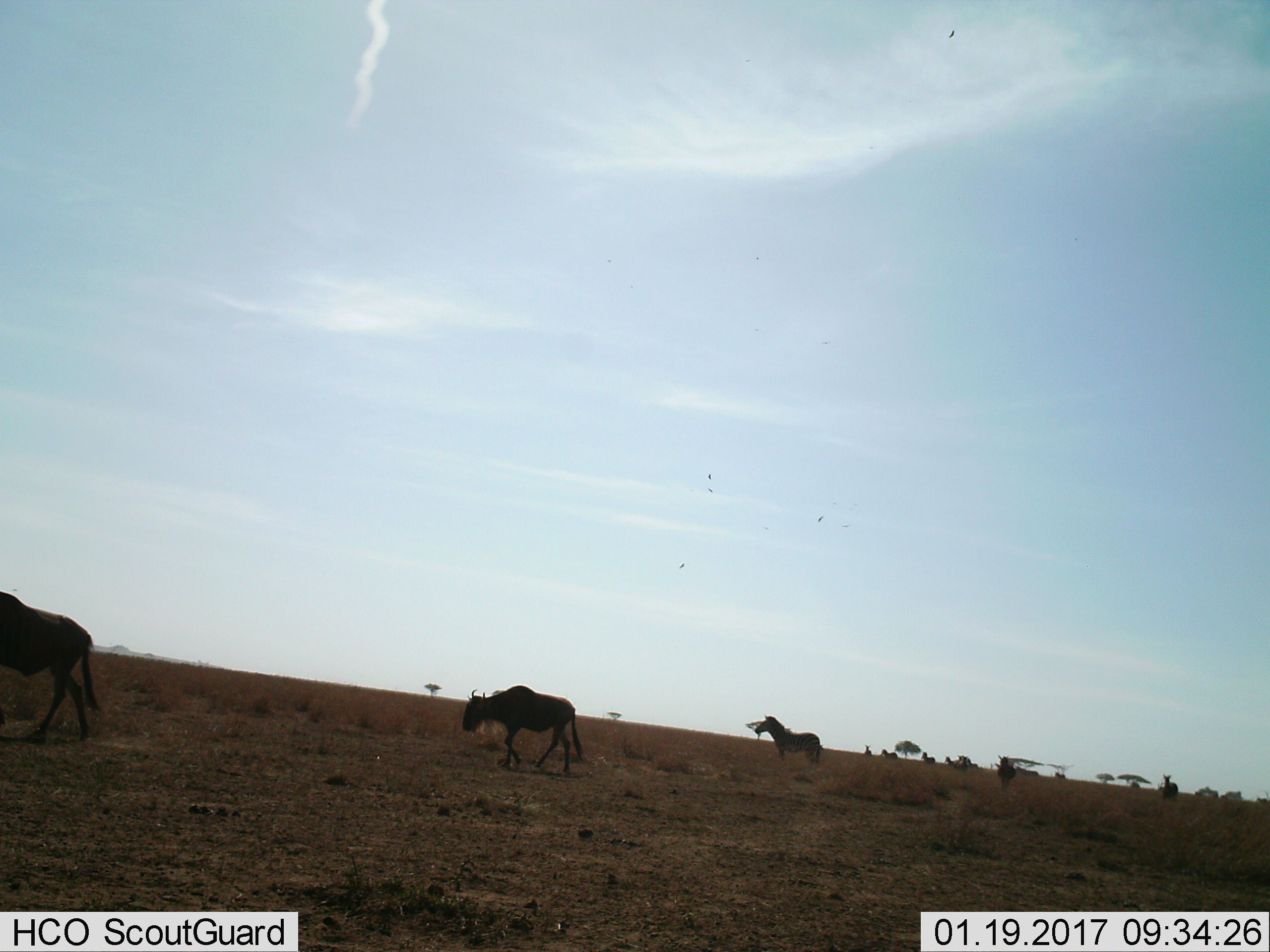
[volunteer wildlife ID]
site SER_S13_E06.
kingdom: Animalia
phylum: Chordata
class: Mammalia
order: Artiodactyla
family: Bovidae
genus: Connochaetes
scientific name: Connochaetes taurinus taurinus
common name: blue wildebeest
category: wildebeestblue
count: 2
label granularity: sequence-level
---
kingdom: Animalia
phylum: Chordata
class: Mammalia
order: Perissodactyla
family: Equidae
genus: Equus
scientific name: Equus quagga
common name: plains zebra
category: zebraplains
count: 9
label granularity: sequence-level